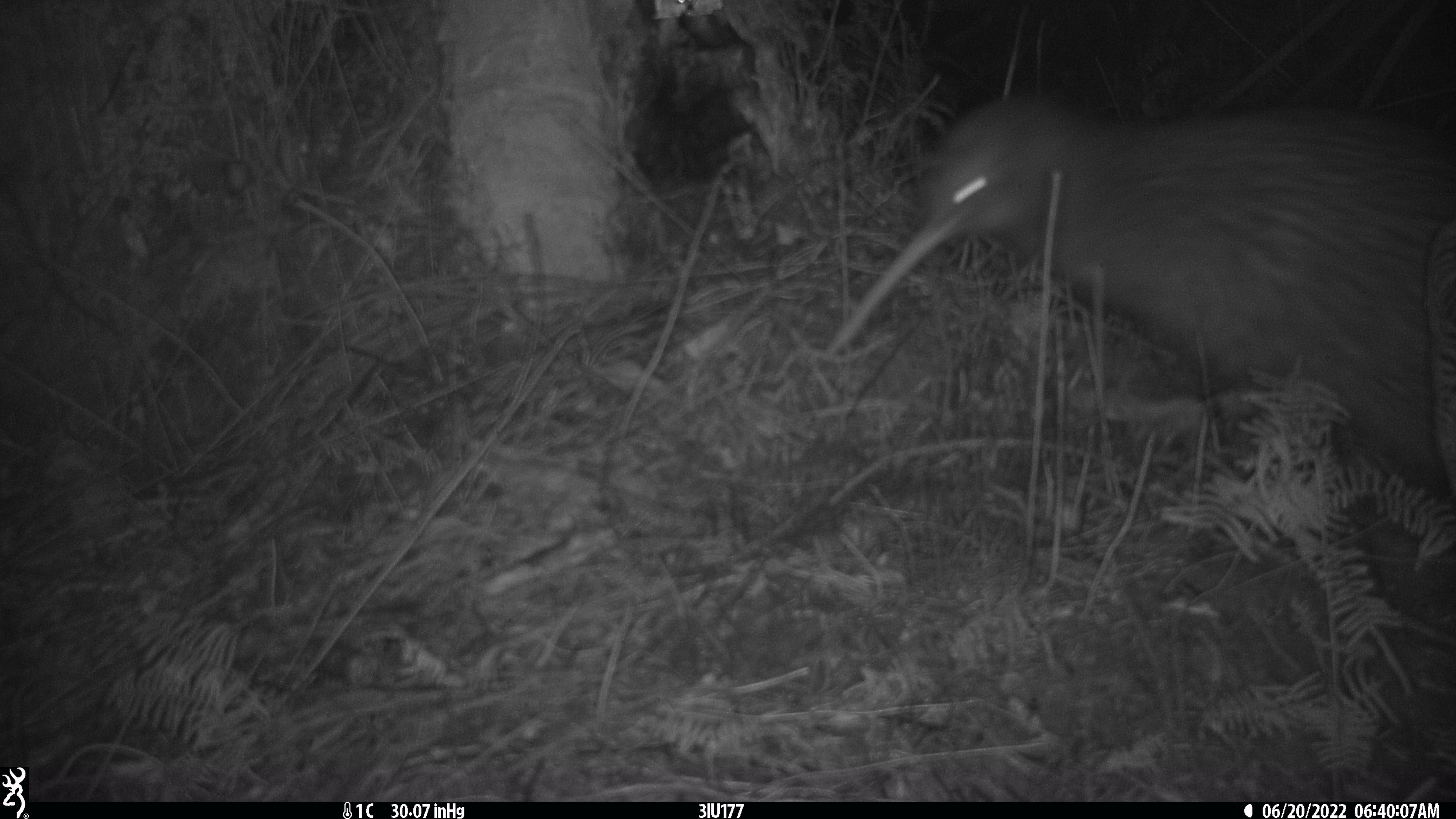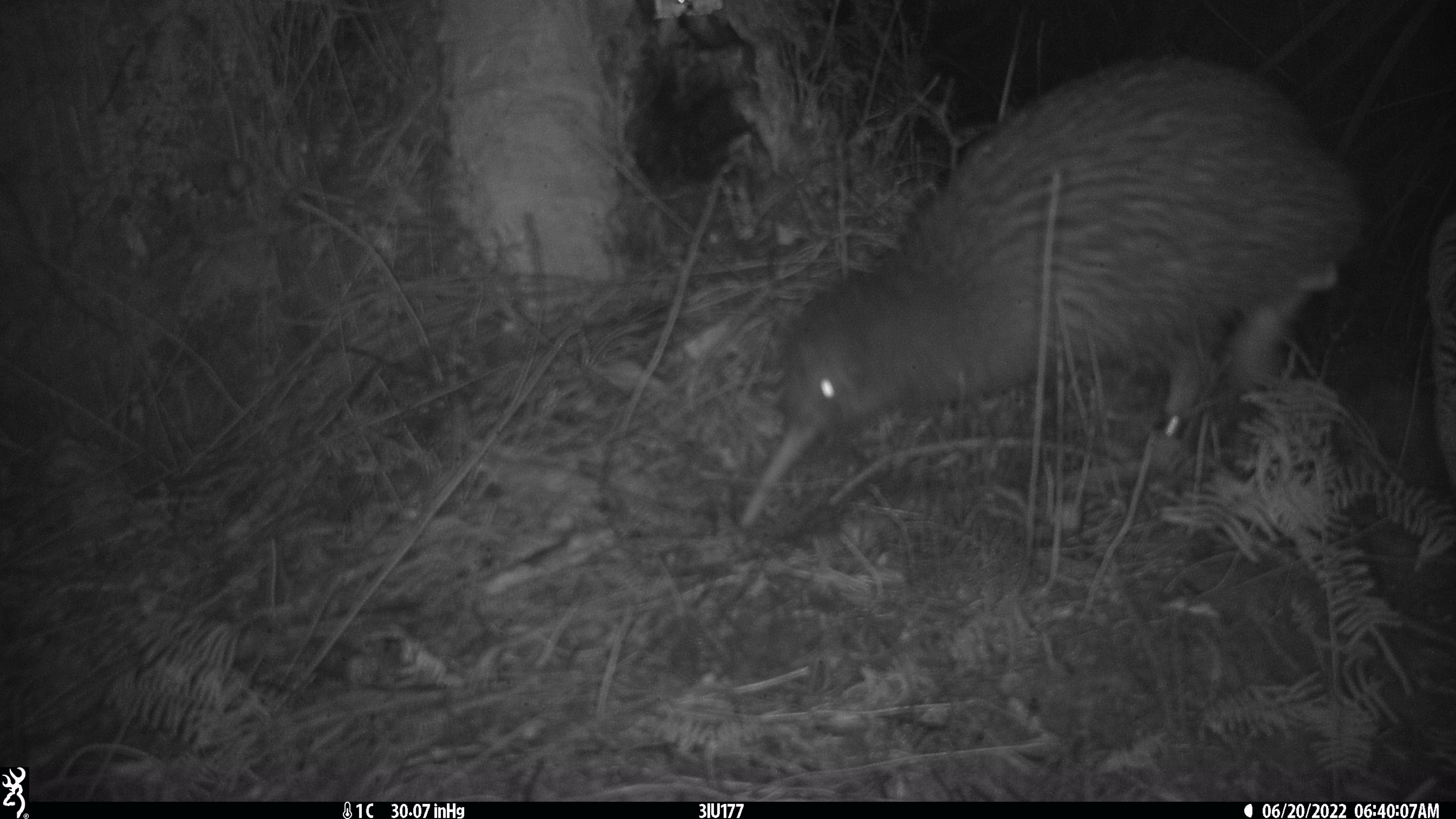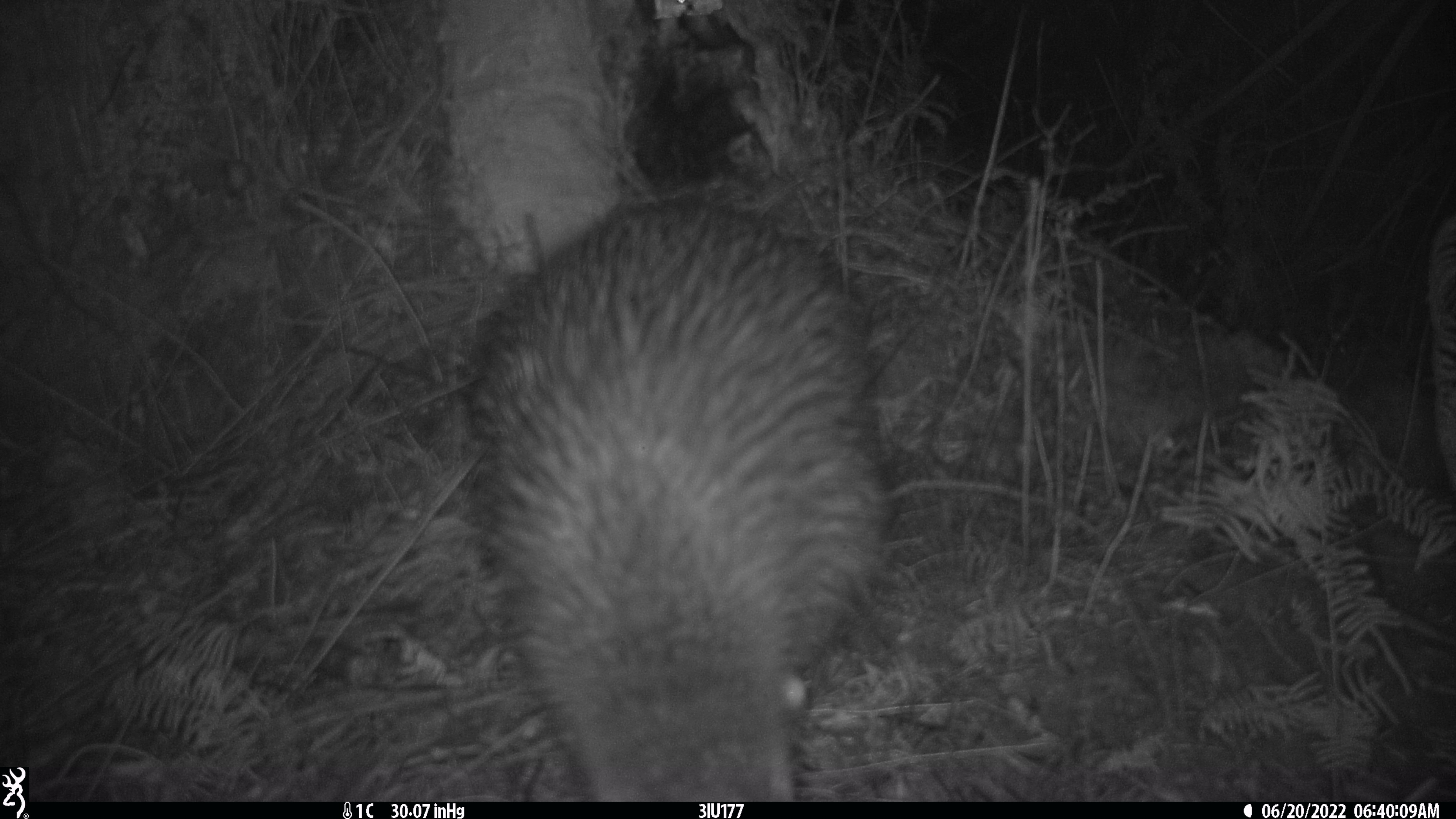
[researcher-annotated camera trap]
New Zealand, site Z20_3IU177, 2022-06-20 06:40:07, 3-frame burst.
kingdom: Animalia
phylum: Chordata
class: Aves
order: Apterygiformes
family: Apterygidae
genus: Apteryx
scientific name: Apteryx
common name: kiwi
Kiwi (Apteryx).